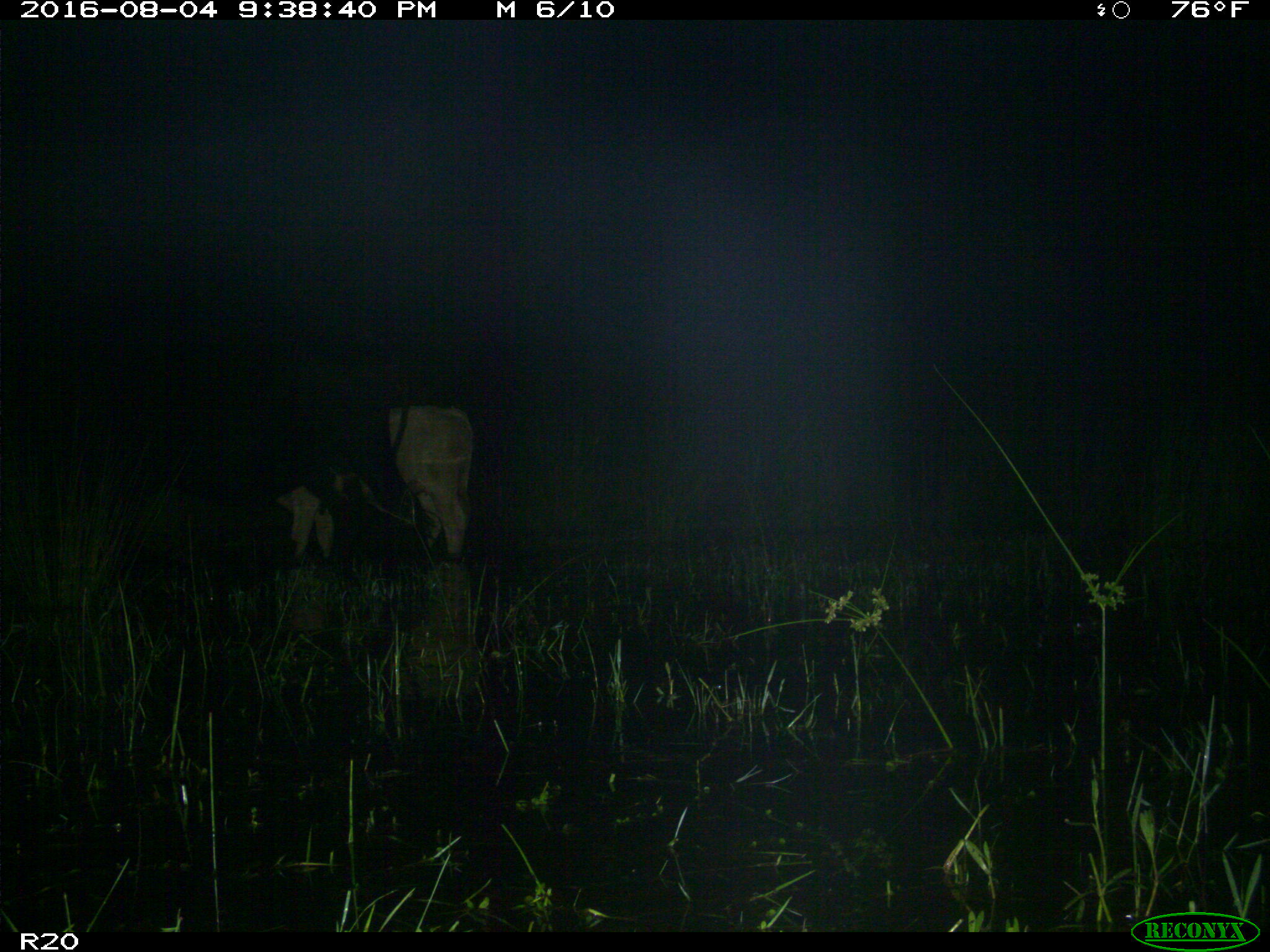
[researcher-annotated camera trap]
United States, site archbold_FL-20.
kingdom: Animalia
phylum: Chordata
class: Mammalia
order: Artiodactyla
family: Bovidae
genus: Bos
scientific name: Bos taurus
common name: domestic cow